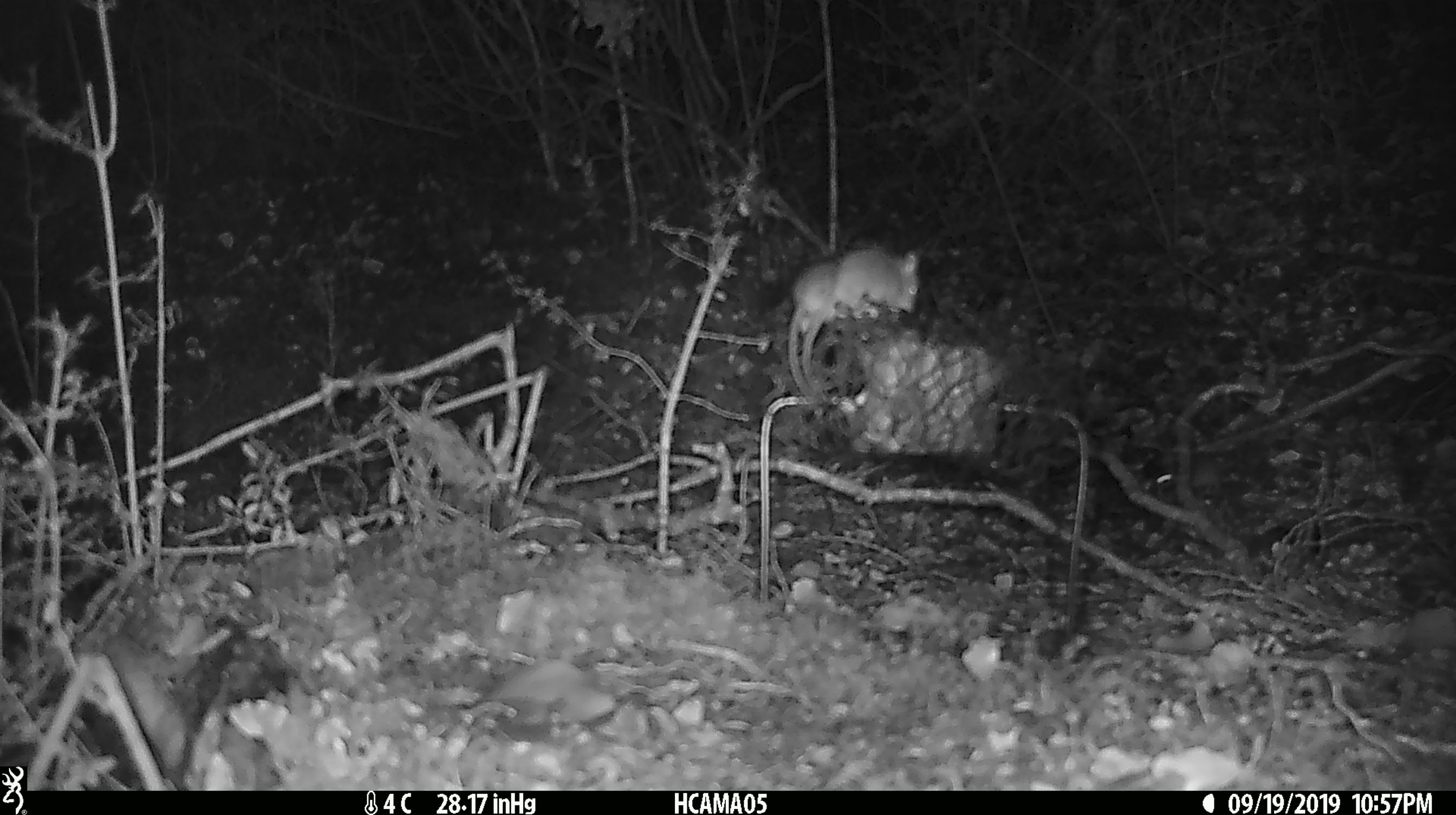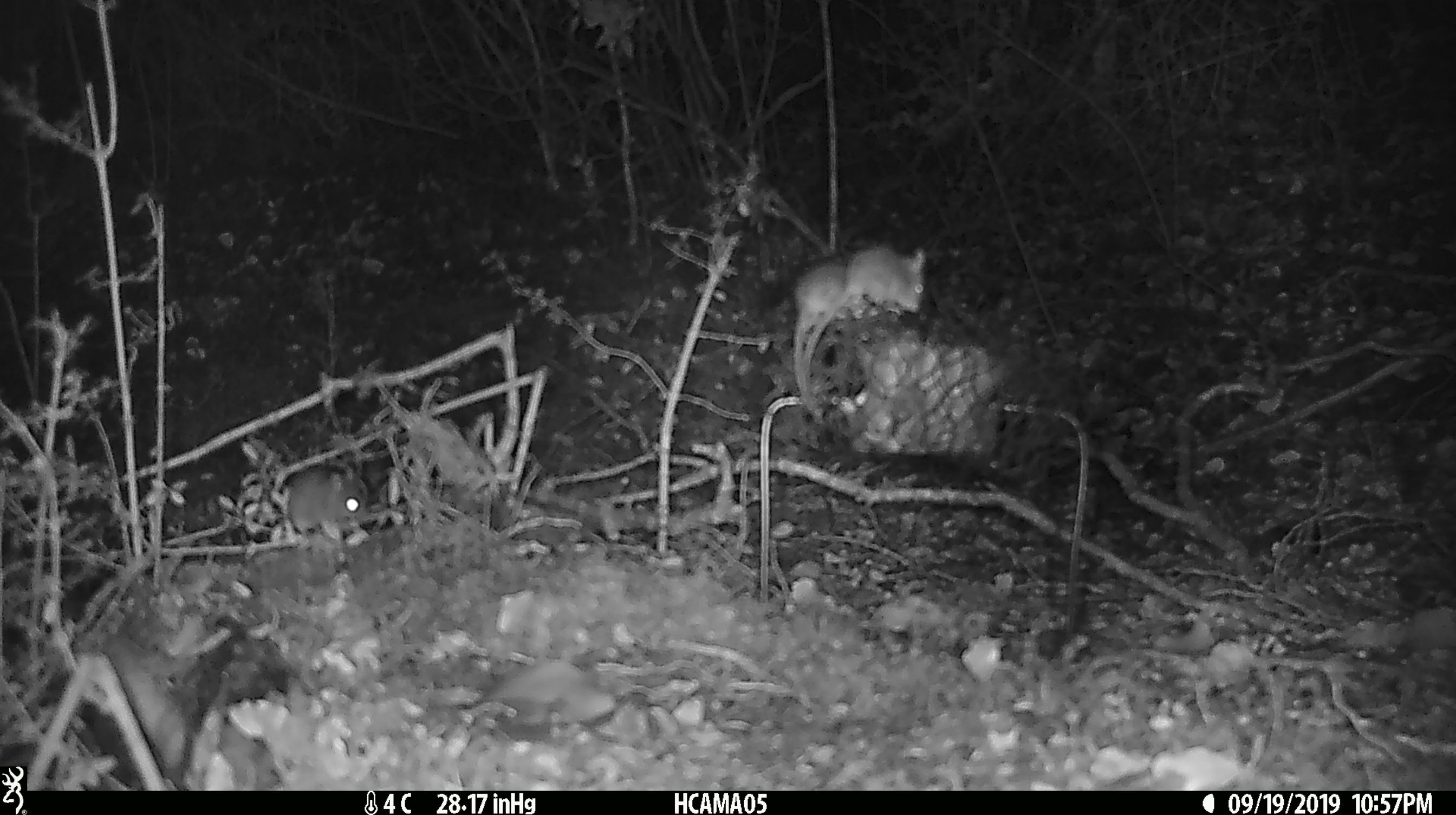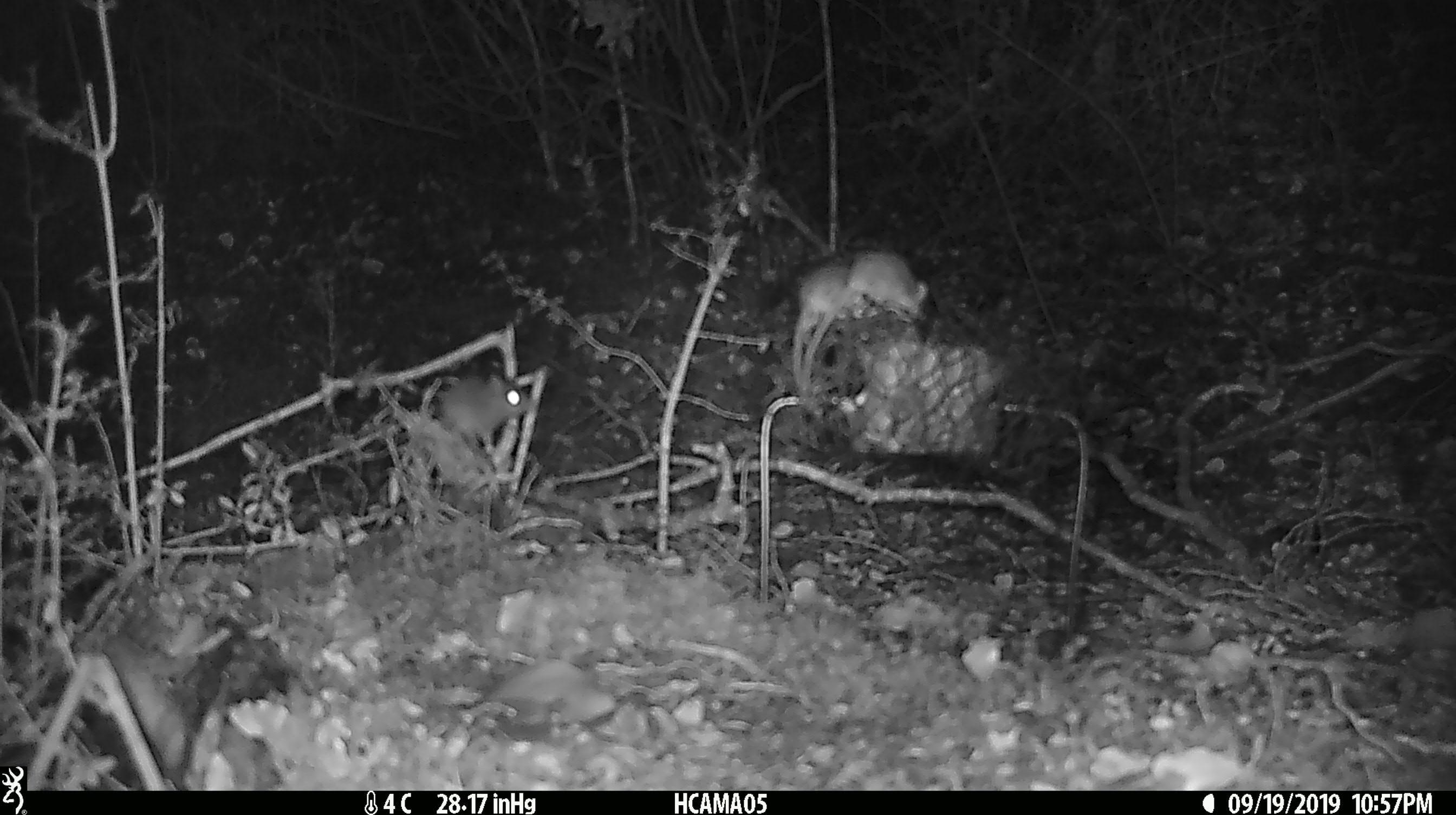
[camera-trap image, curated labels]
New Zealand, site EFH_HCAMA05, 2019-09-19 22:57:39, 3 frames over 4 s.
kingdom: Animalia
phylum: Chordata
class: Mammalia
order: Rodentia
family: Muridae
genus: Mus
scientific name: Mus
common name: mouse